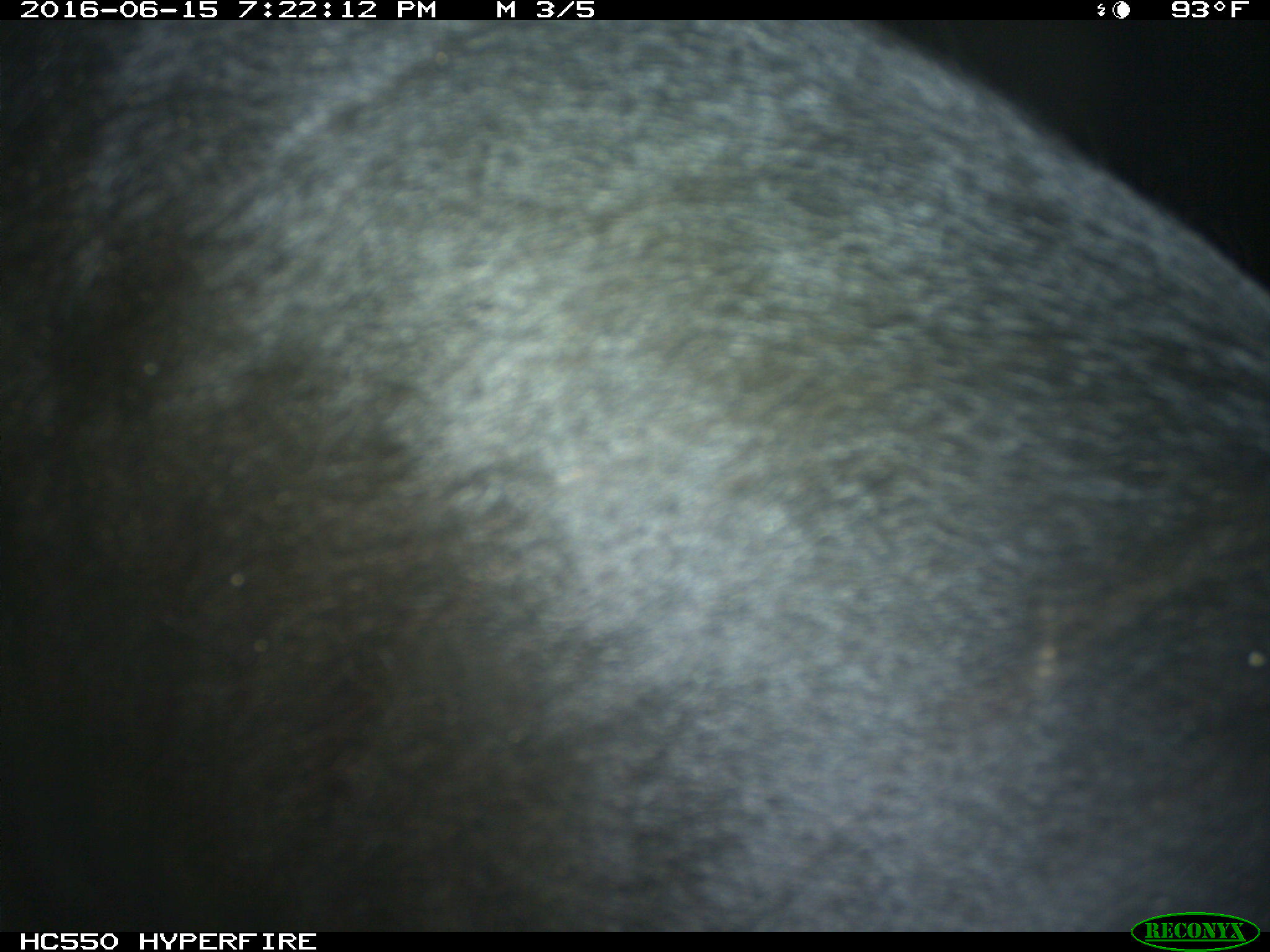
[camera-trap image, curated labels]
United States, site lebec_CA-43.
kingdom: Animalia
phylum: Chordata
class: Mammalia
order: Artiodactyla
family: Bovidae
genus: Bos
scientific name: Bos taurus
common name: domestic cow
Bos taurus (domestic cow).